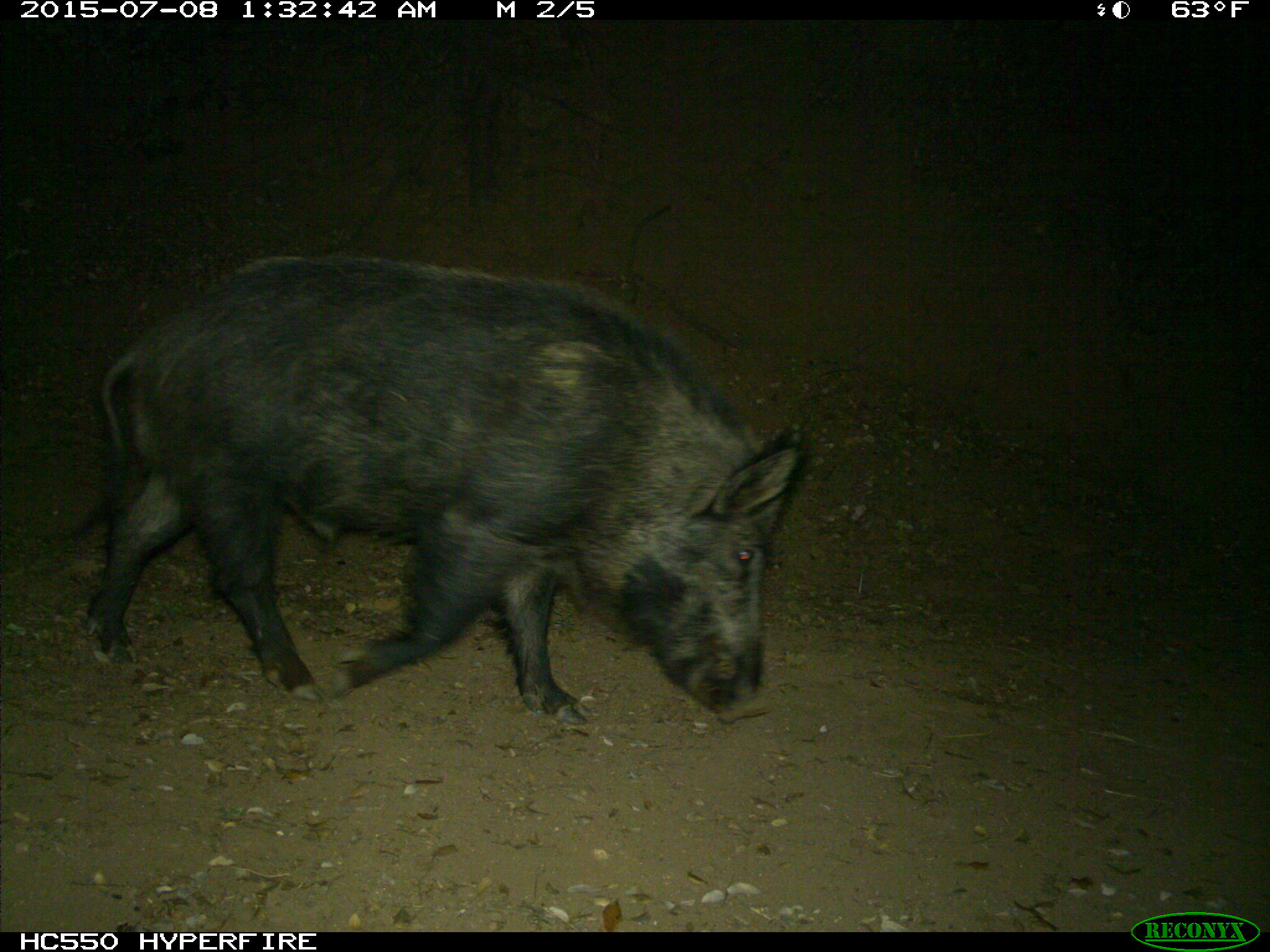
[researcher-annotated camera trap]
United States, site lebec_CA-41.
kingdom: Animalia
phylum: Chordata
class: Mammalia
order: Artiodactyla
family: Suidae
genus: Sus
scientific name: Sus scrofa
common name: wild boar